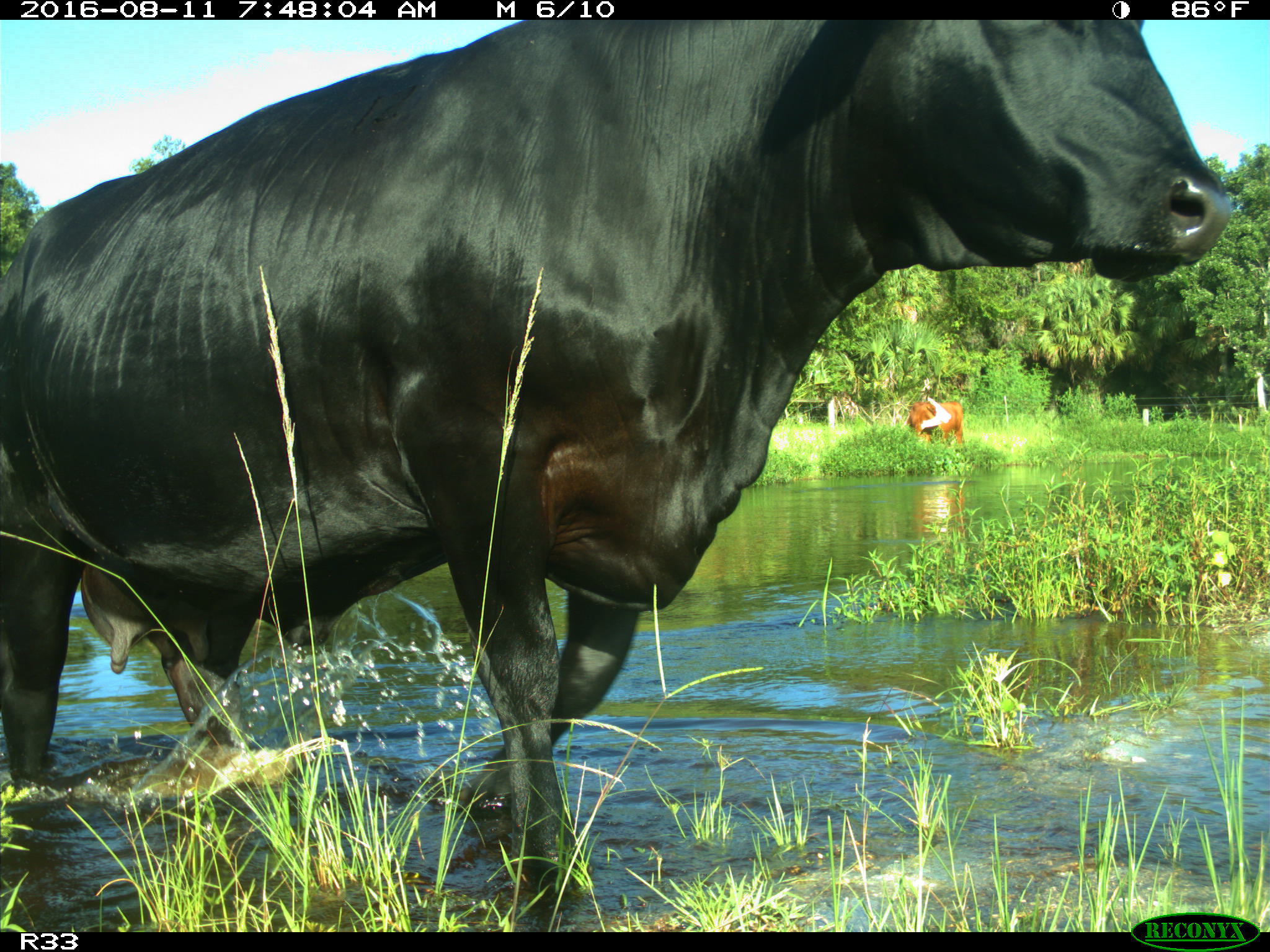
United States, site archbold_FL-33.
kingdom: Animalia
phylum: Chordata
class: Mammalia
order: Artiodactyla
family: Bovidae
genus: Bos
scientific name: Bos taurus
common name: domestic cow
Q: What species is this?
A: Bos taurus (domestic cow).